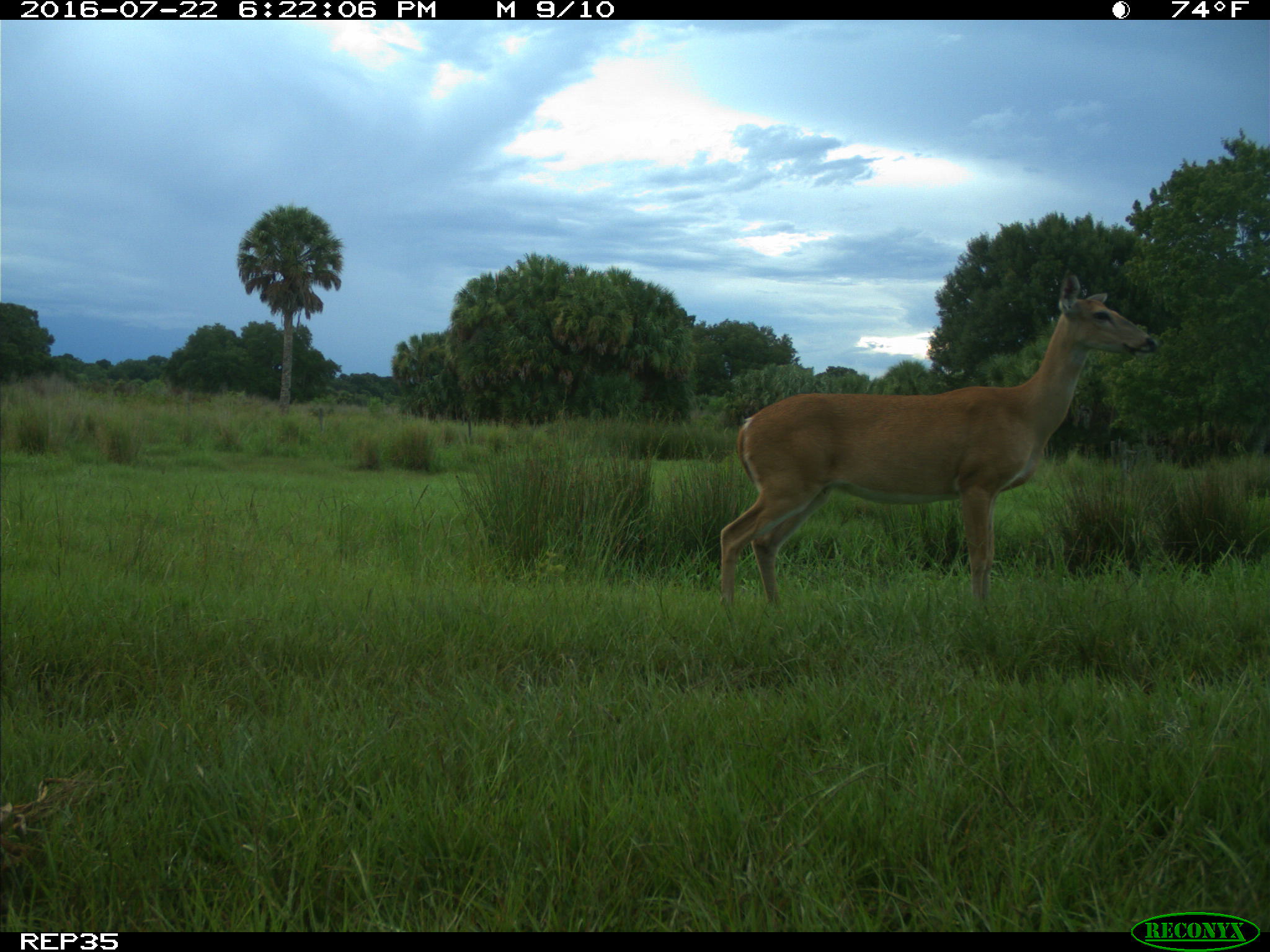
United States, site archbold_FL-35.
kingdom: Animalia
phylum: Chordata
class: Mammalia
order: Artiodactyla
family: Cervidae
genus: Odocoileus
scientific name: Odocoileus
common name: deer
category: unidentified deer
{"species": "unidentified deer (deer) (Odocoileus)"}